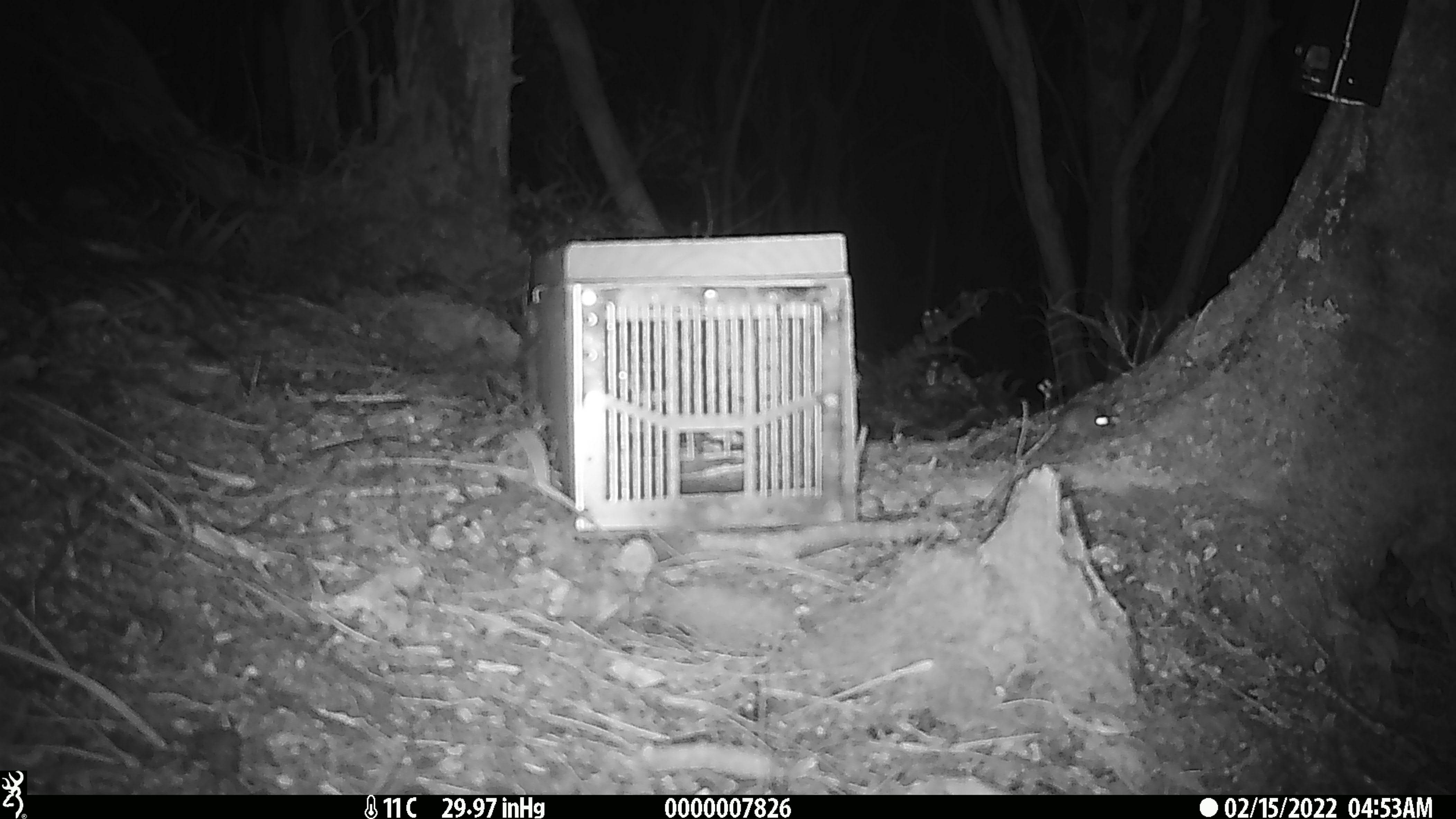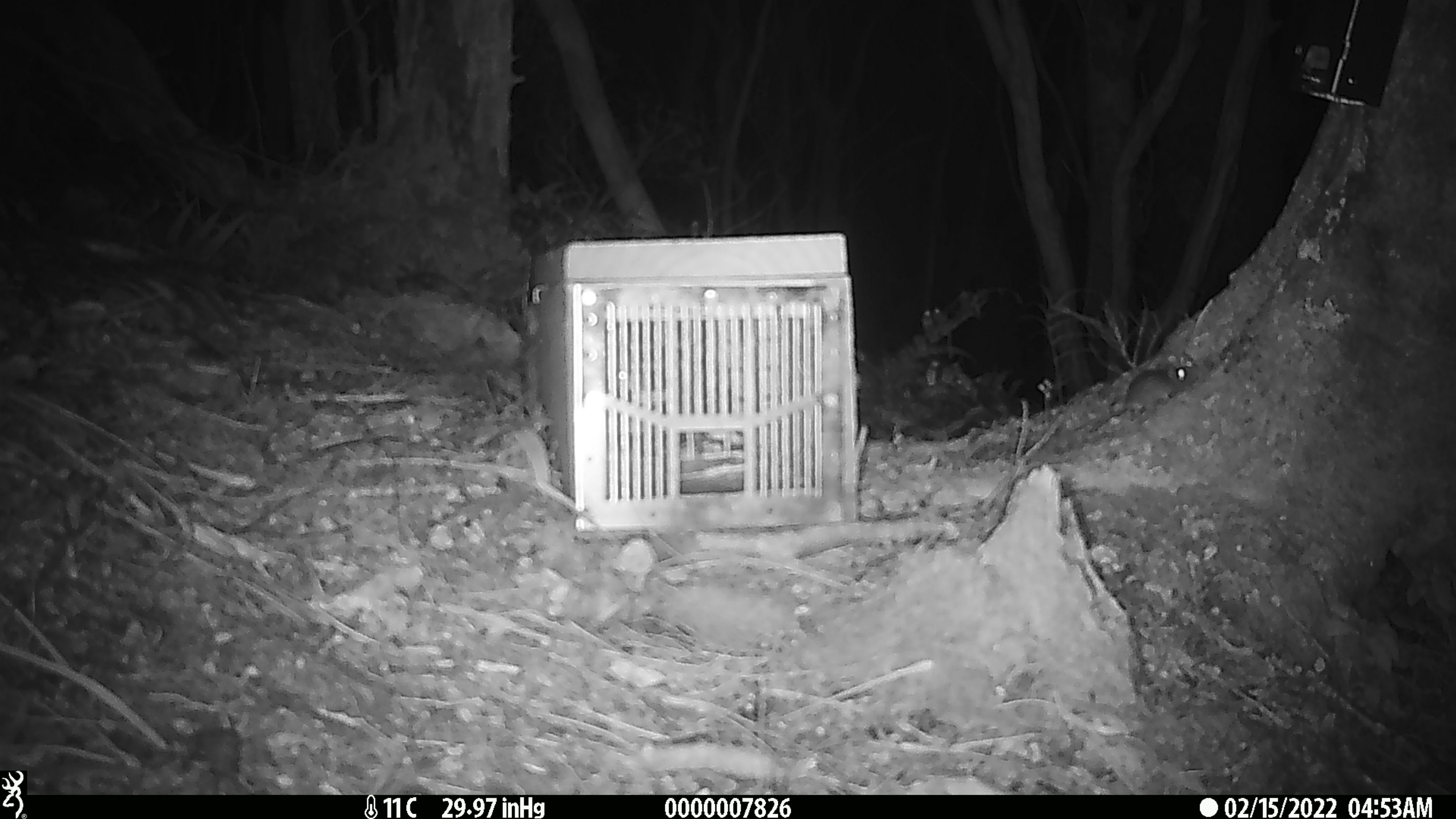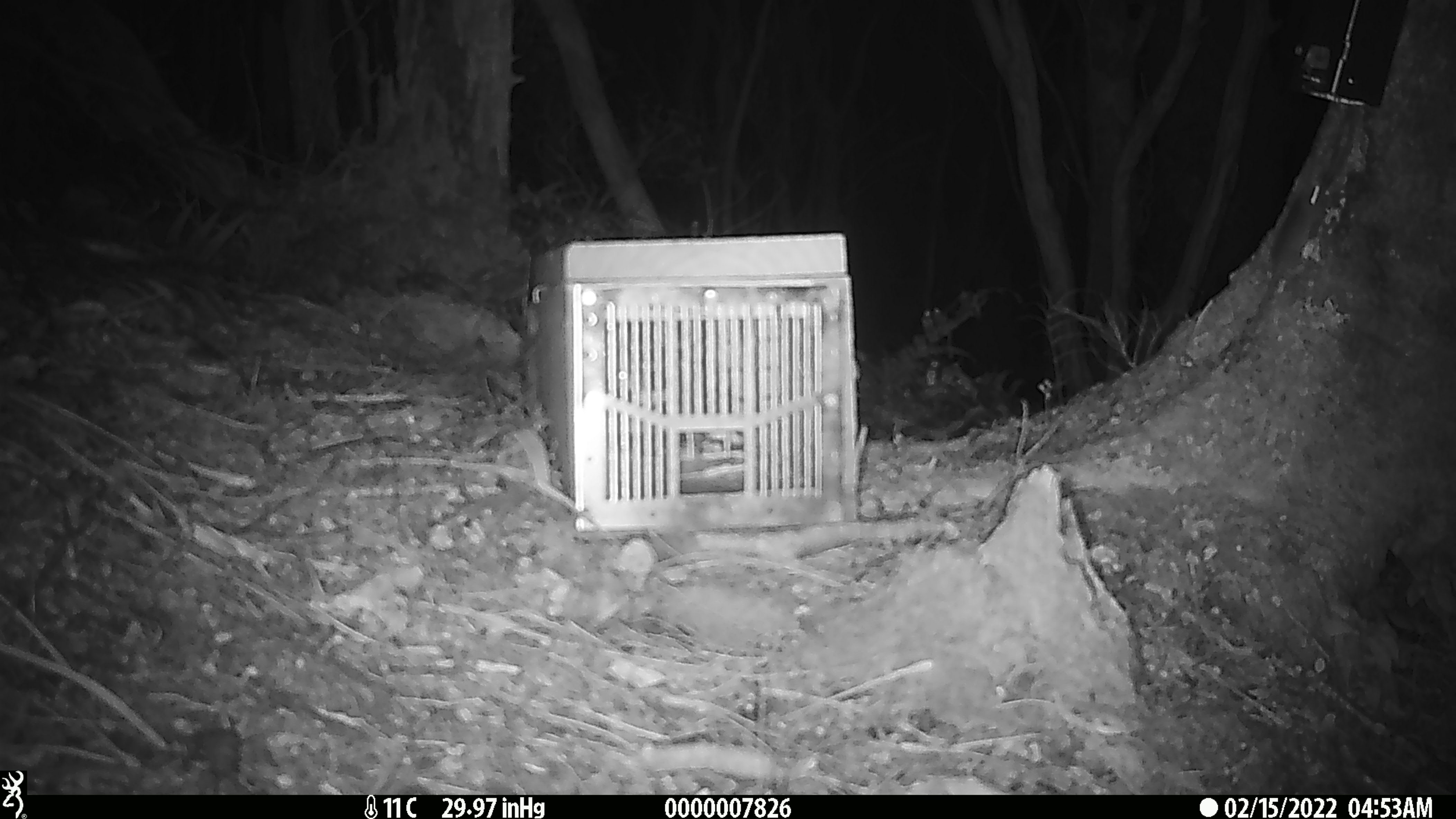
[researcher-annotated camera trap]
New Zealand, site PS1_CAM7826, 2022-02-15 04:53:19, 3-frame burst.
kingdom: Animalia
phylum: Chordata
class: Mammalia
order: Rodentia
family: Muridae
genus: Mus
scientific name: Mus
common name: mouse